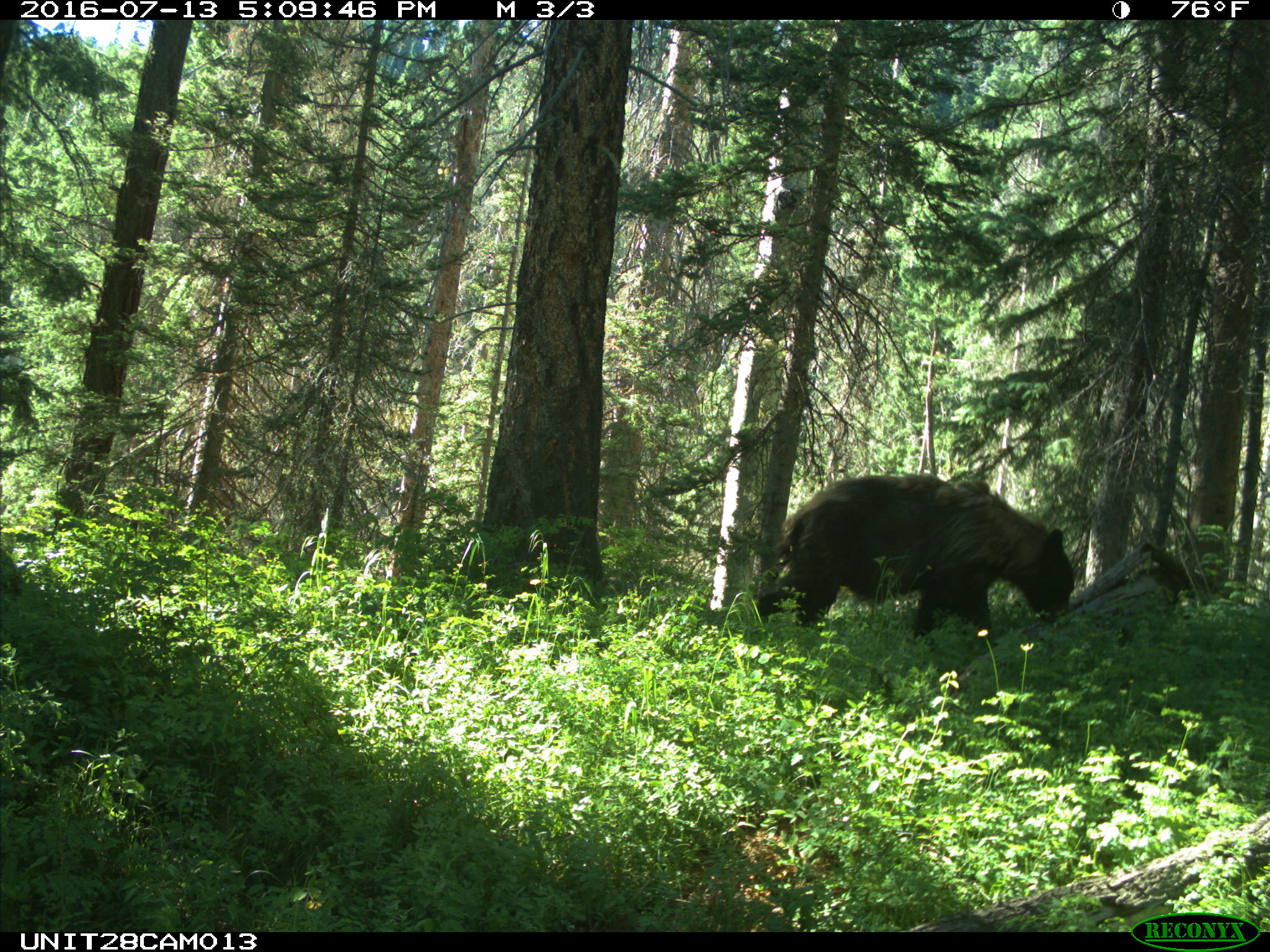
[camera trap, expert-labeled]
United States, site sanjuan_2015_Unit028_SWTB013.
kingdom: Animalia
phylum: Chordata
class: Mammalia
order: Carnivora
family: Ursidae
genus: Ursus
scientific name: Ursus americanus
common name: american black bear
Ursus americanus (american black bear).